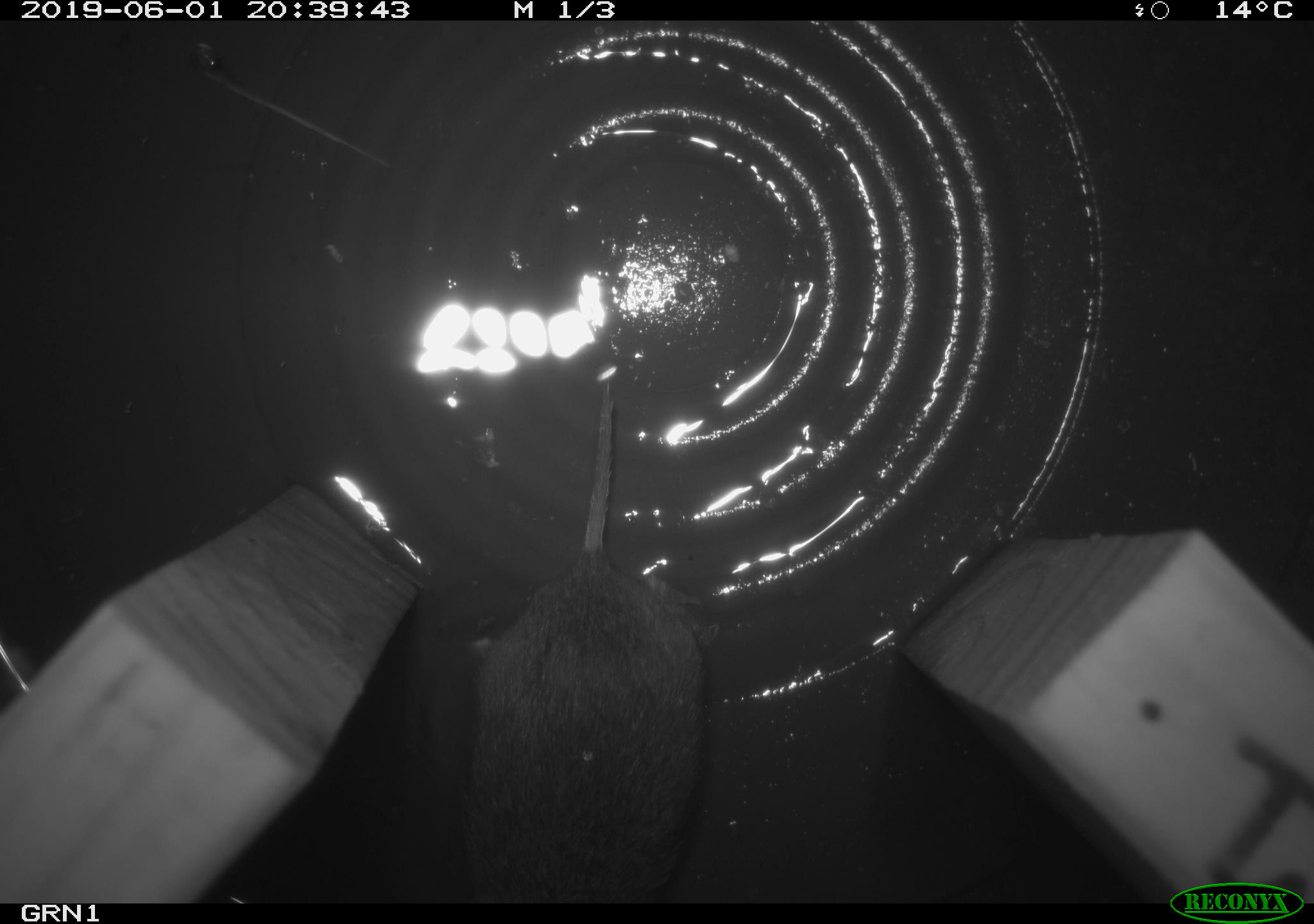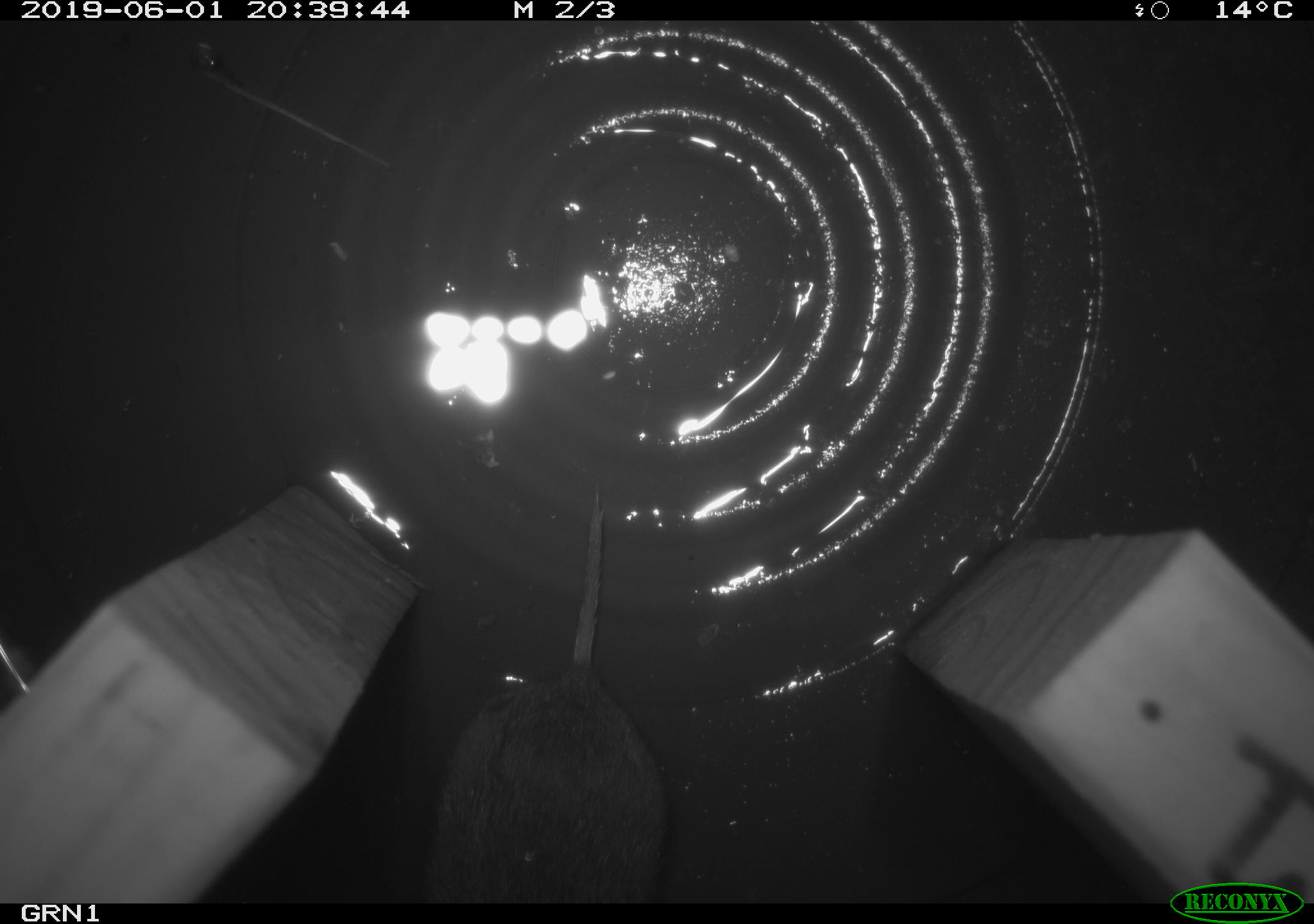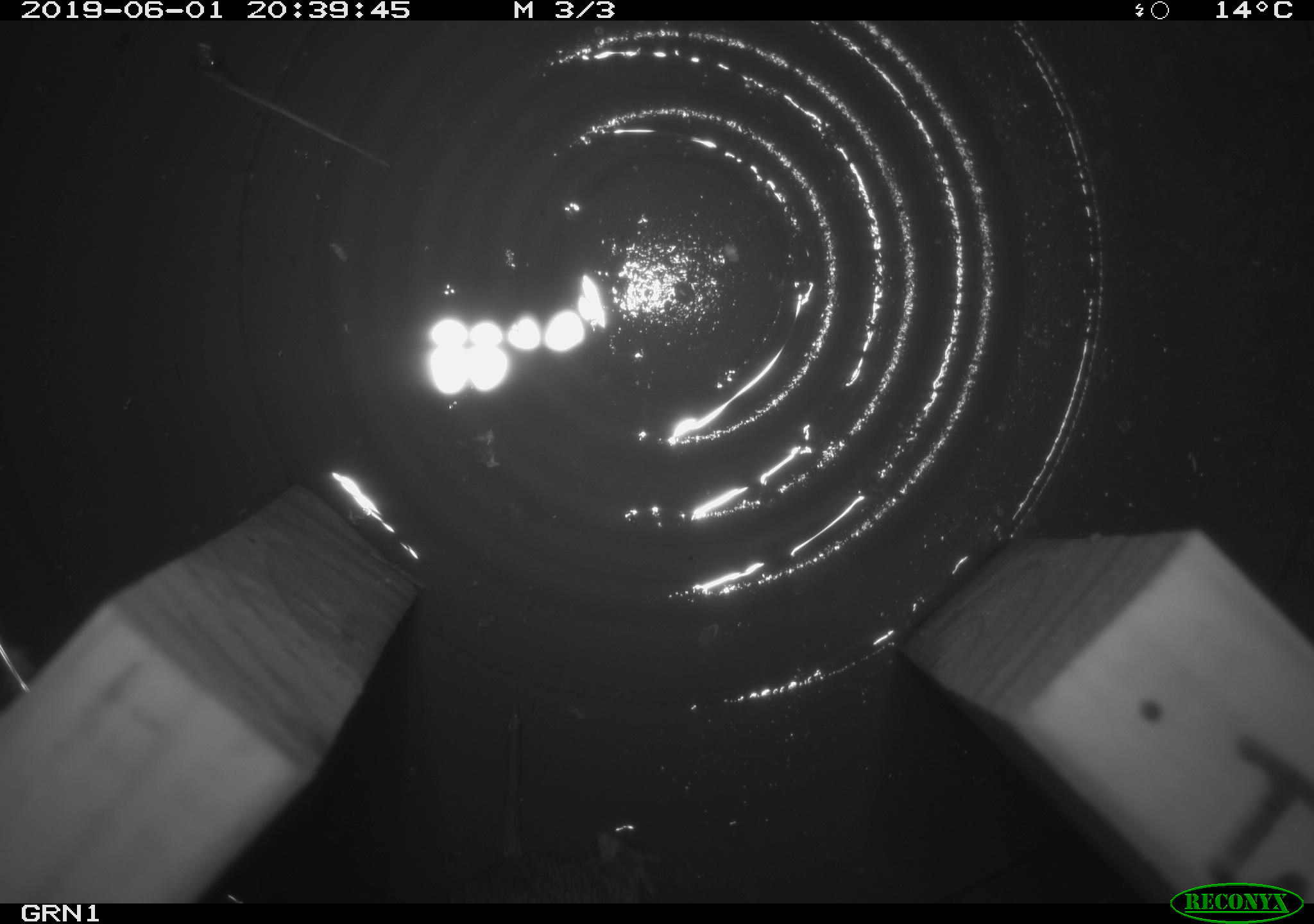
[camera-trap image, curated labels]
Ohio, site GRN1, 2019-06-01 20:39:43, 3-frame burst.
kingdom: Animalia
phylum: Chordata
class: Mammalia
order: Rodentia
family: Cricetidae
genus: Microtus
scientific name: Microtus pennsylvanicus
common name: meadow vole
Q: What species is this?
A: Meadow vole (Microtus pennsylvanicus).